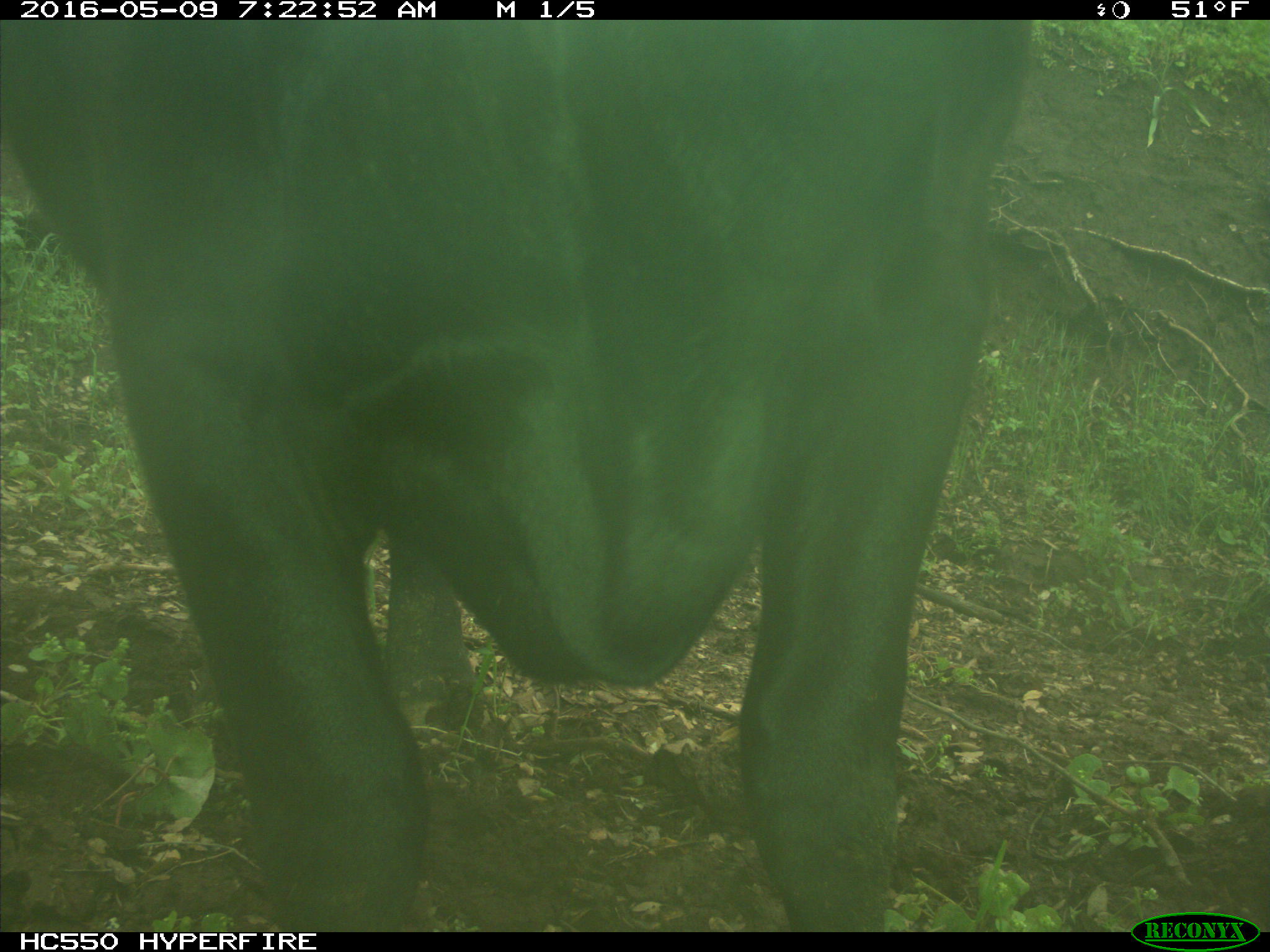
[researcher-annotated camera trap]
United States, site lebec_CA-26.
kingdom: Animalia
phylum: Chordata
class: Mammalia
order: Artiodactyla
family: Bovidae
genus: Bos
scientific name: Bos taurus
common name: domestic cow